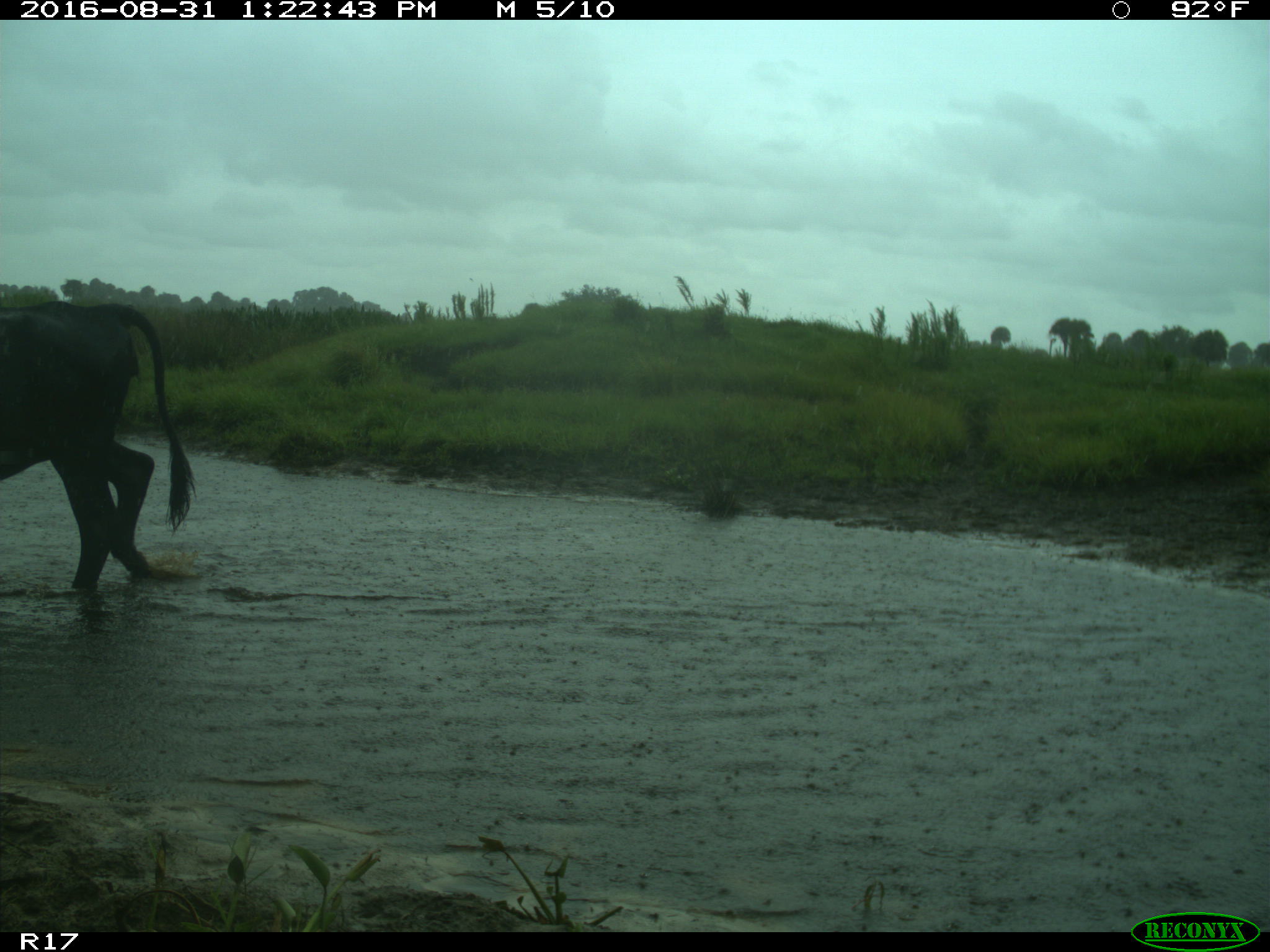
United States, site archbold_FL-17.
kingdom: Animalia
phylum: Chordata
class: Mammalia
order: Artiodactyla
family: Bovidae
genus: Bos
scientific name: Bos taurus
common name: domestic cow